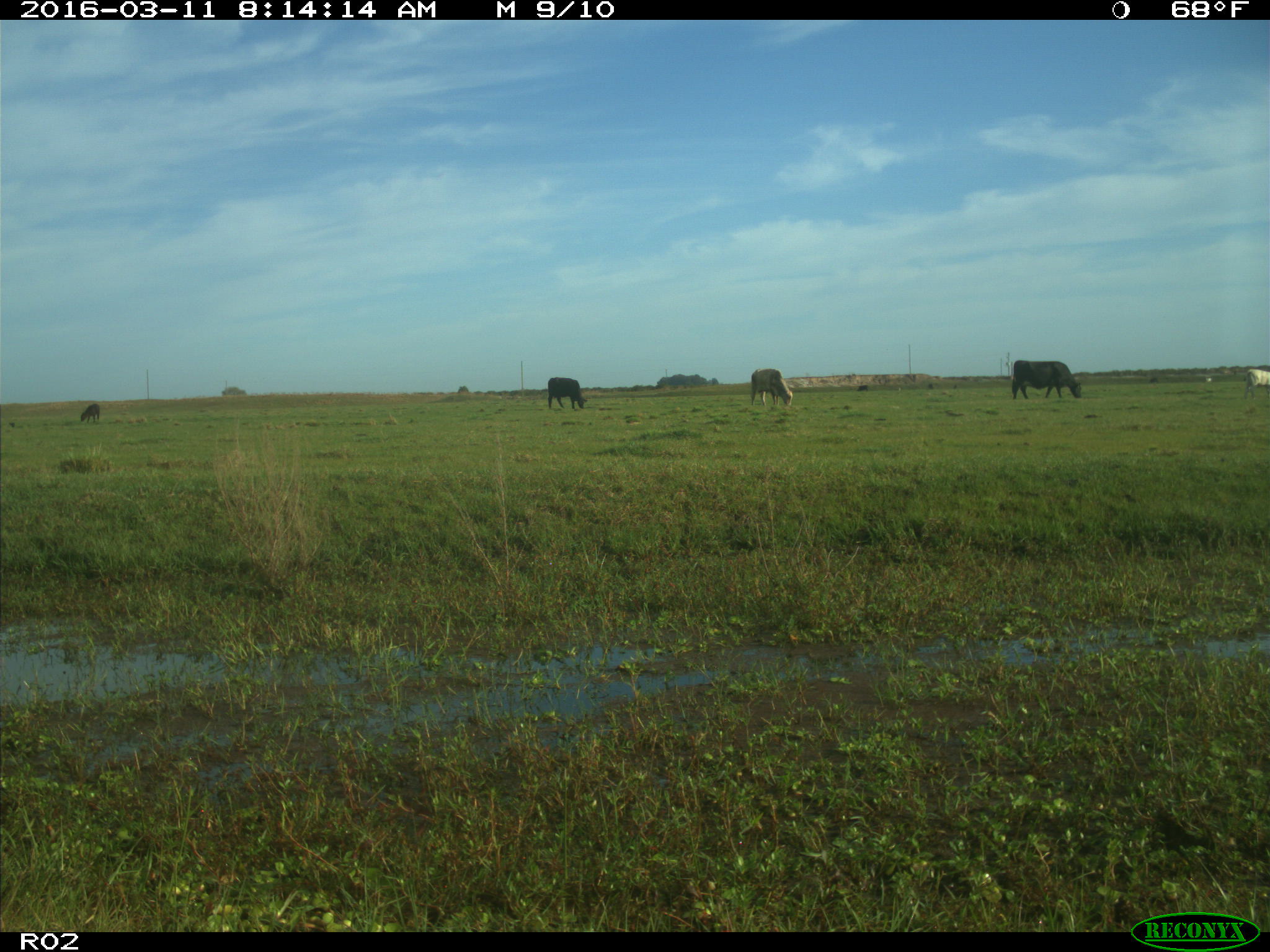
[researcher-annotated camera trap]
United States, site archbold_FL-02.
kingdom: Animalia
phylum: Chordata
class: Mammalia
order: Artiodactyla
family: Bovidae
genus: Bos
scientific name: Bos taurus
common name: domestic cow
Bos taurus (domestic cow).